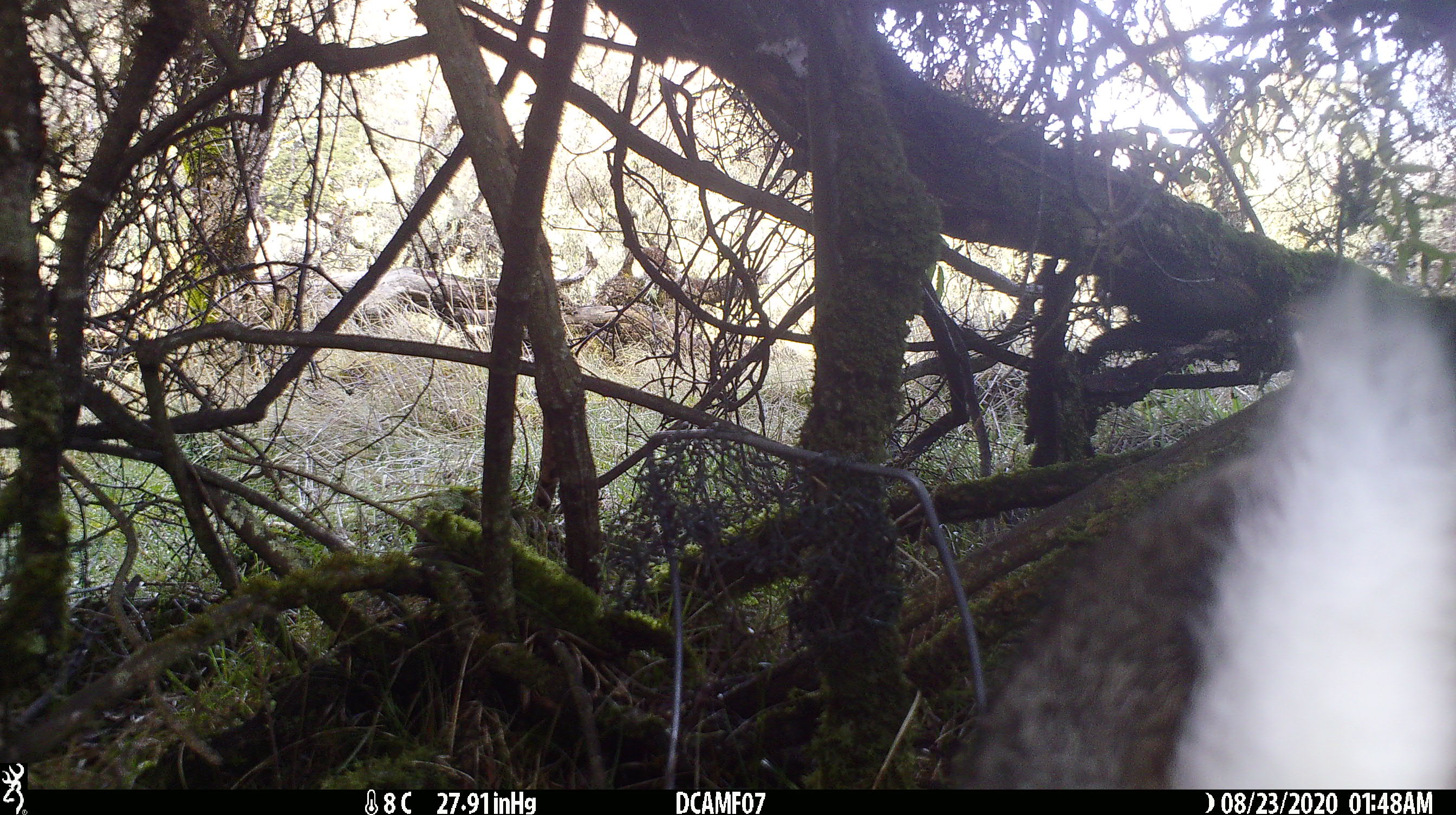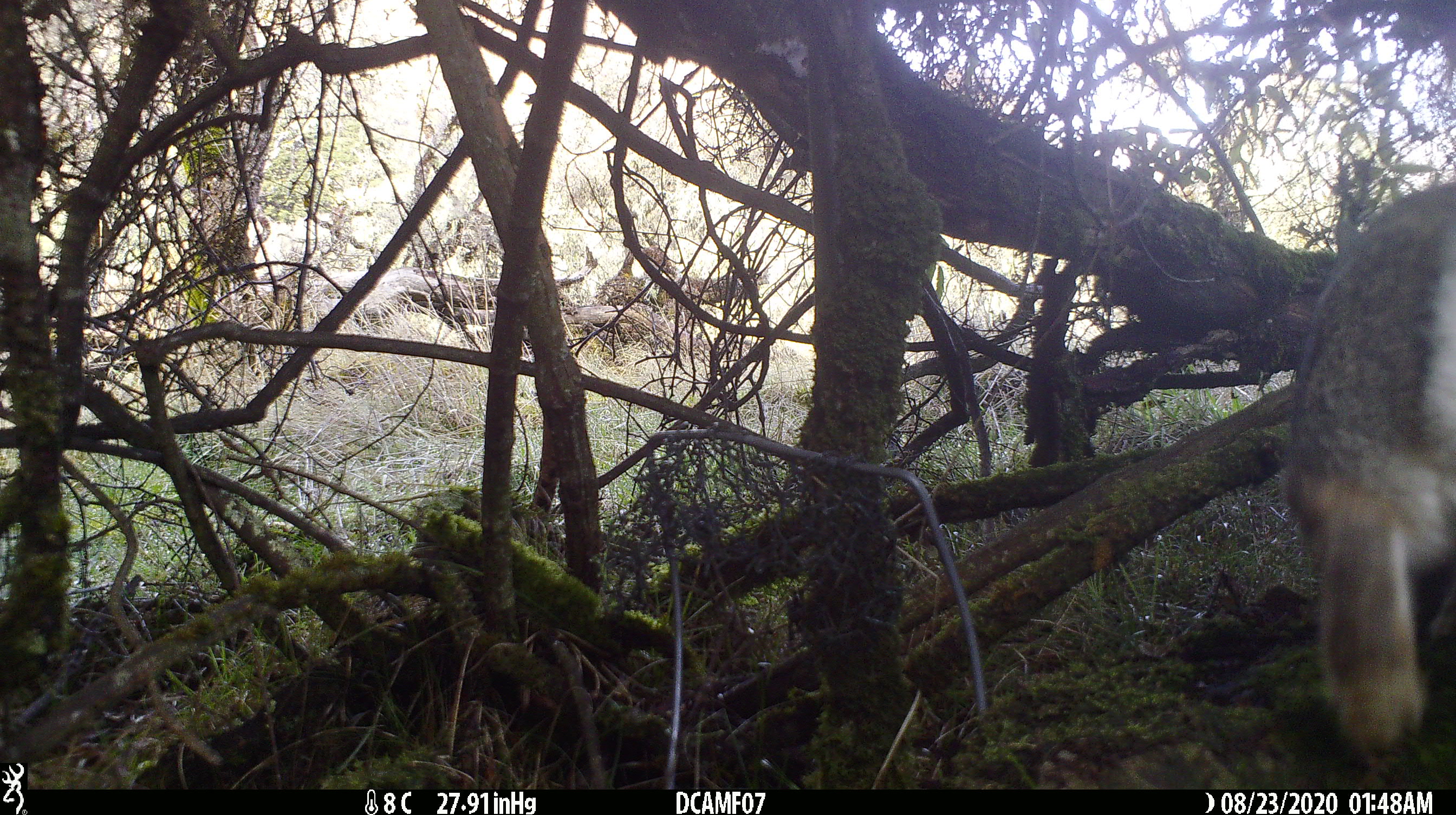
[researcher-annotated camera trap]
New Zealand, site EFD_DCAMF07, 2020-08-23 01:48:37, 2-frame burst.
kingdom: Animalia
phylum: Chordata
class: Mammalia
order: Lagomorpha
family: Leporidae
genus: Oryctolagus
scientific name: Oryctolagus cuniculus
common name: european rabbit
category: rabbit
Rabbit (european rabbit) (Oryctolagus cuniculus).